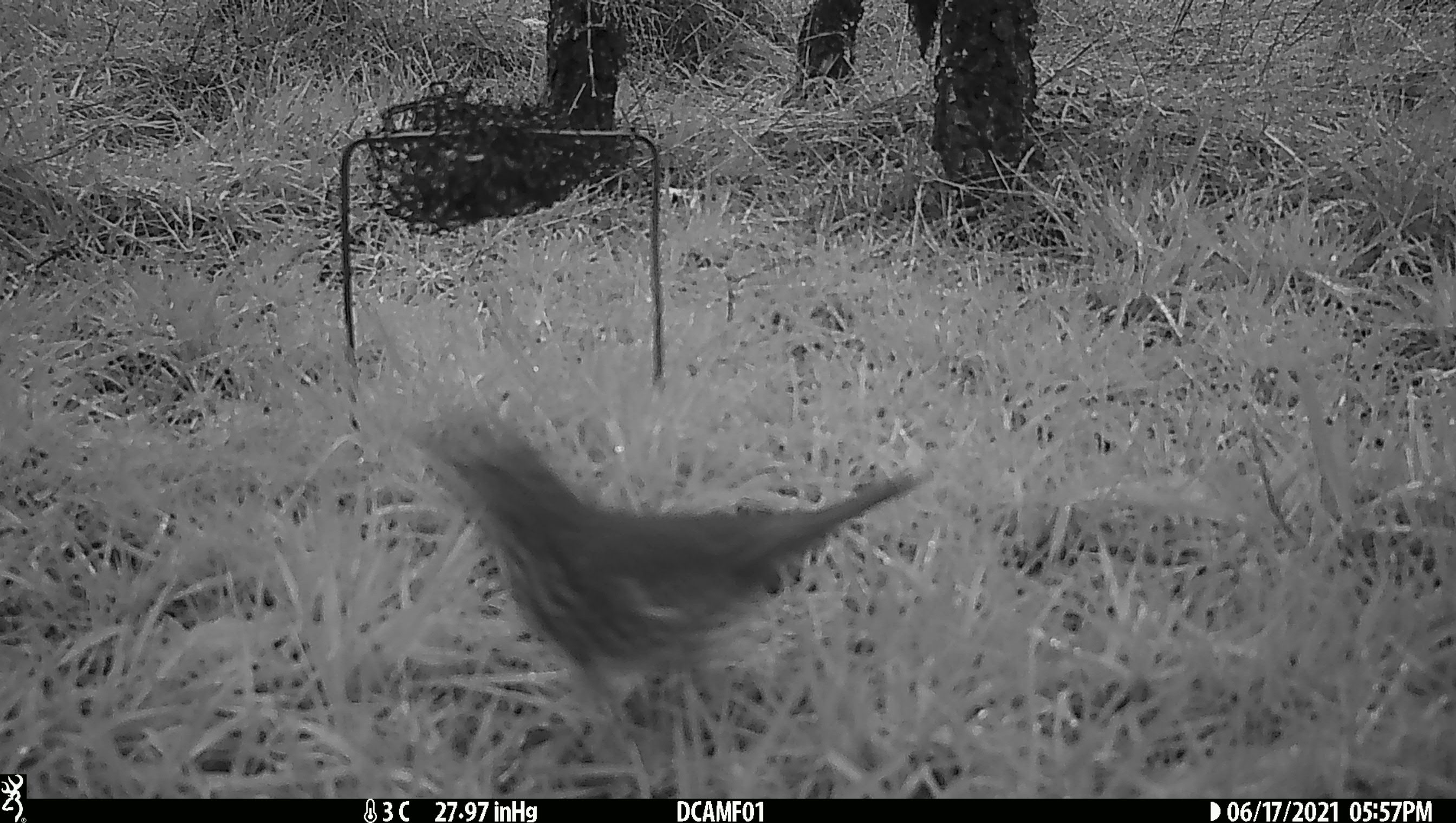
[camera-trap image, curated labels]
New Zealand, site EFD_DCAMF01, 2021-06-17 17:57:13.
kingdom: Animalia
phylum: Chordata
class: Aves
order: Passeriformes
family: Turdidae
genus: Turdus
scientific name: Turdus philomelos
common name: song thrush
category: thrush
Thrush (song thrush) (Turdus philomelos).